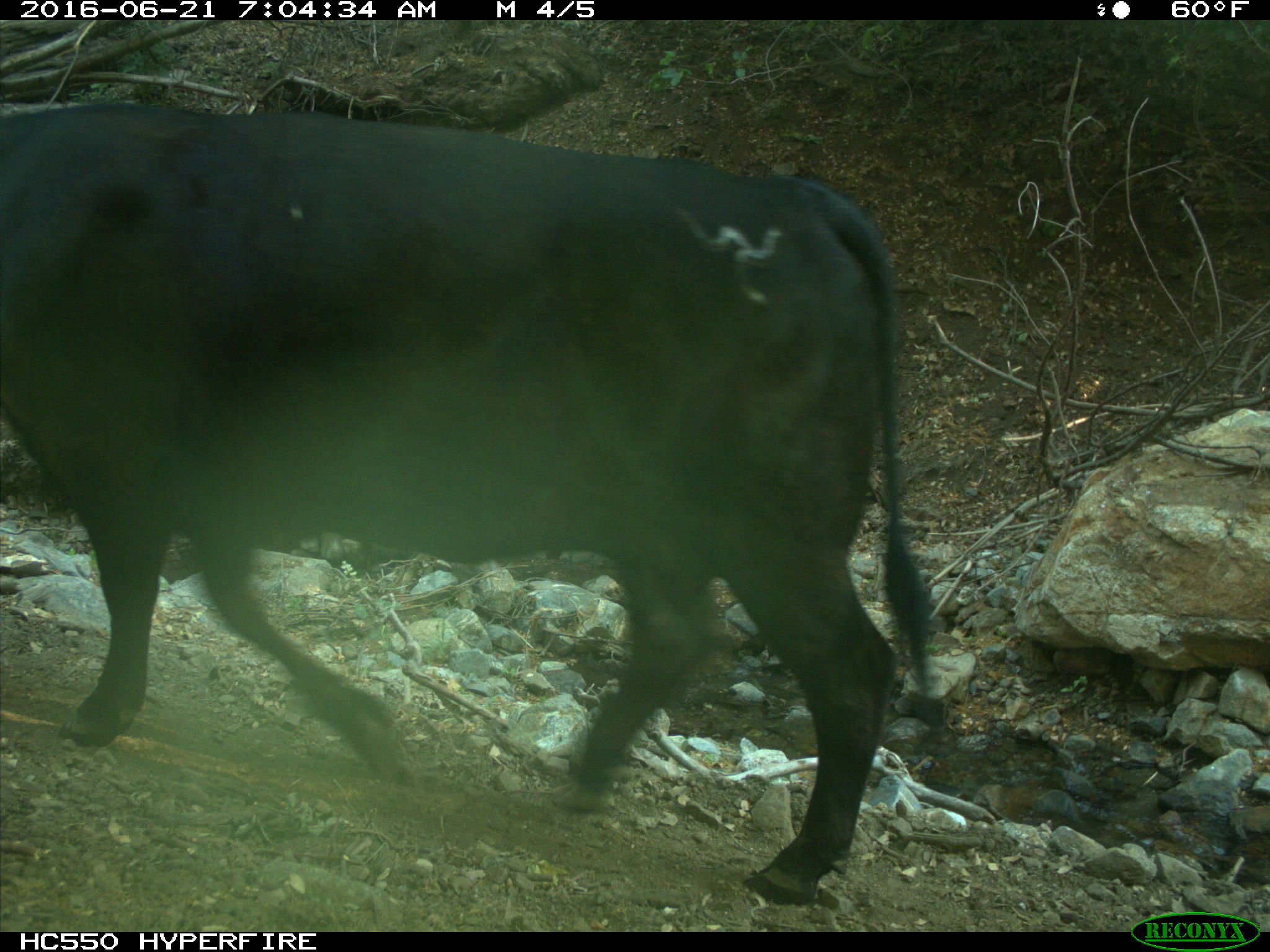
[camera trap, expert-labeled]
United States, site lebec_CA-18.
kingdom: Animalia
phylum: Chordata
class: Mammalia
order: Artiodactyla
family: Bovidae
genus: Bos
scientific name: Bos taurus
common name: domestic cow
Bos taurus (domestic cow).